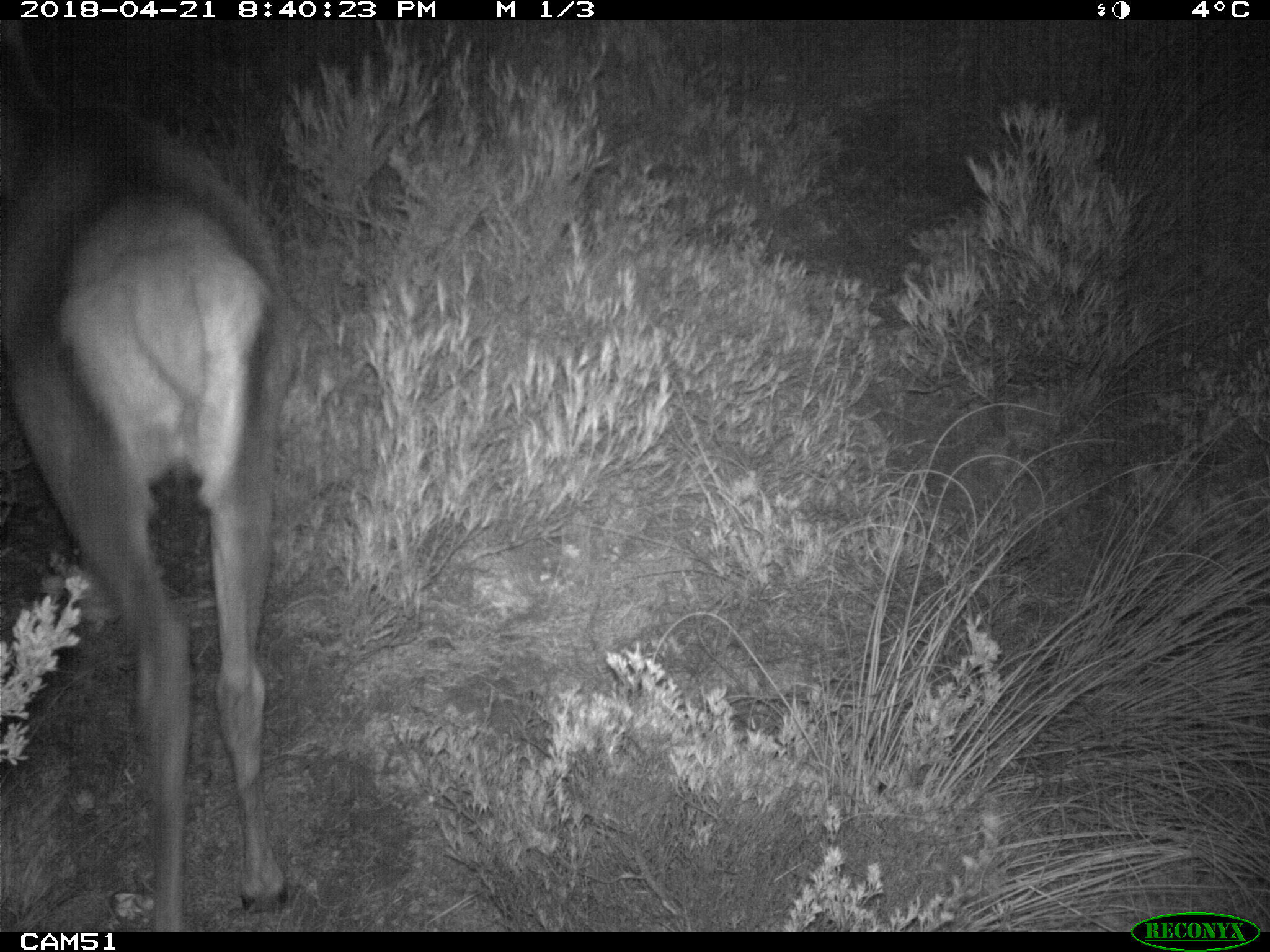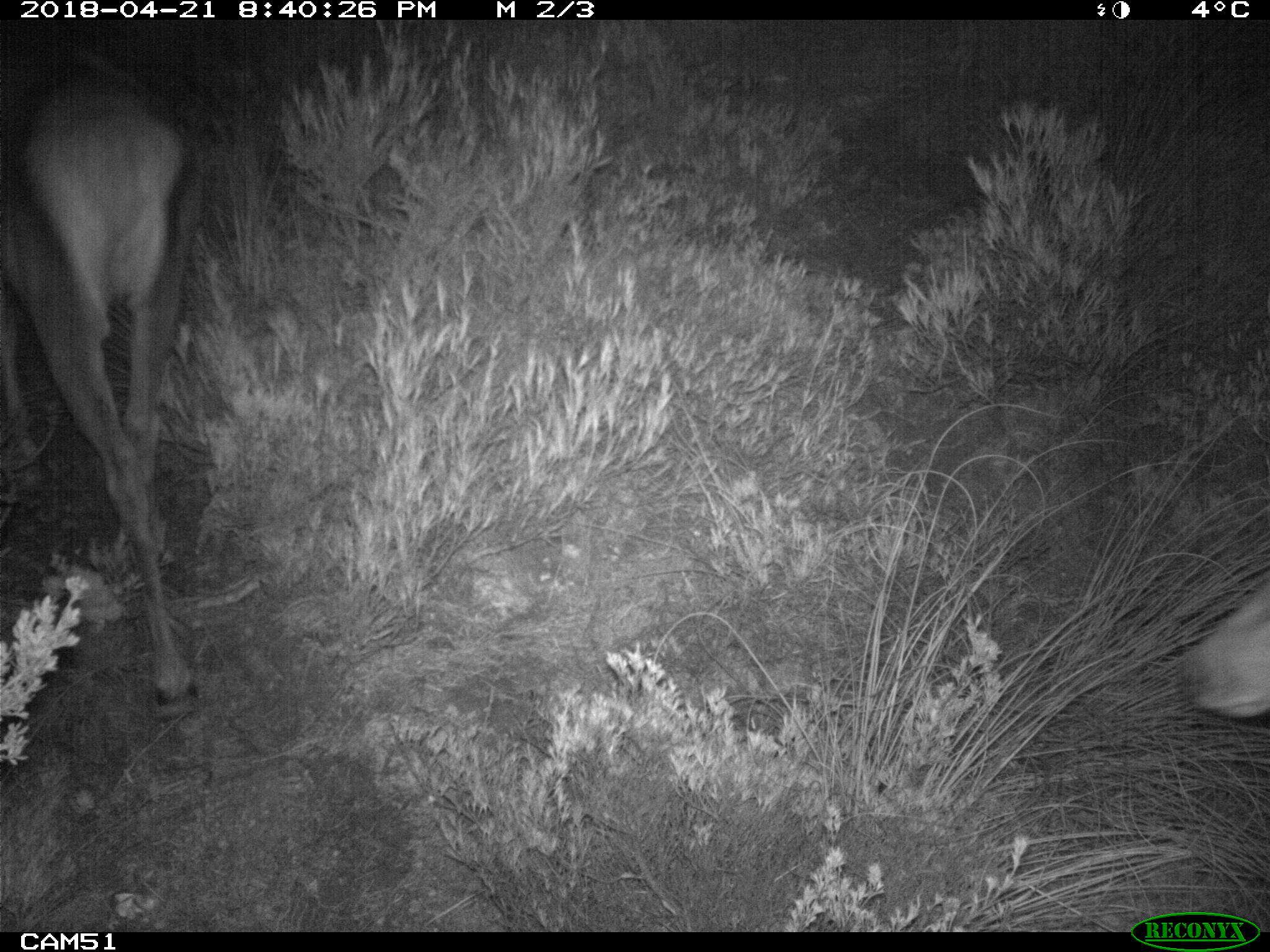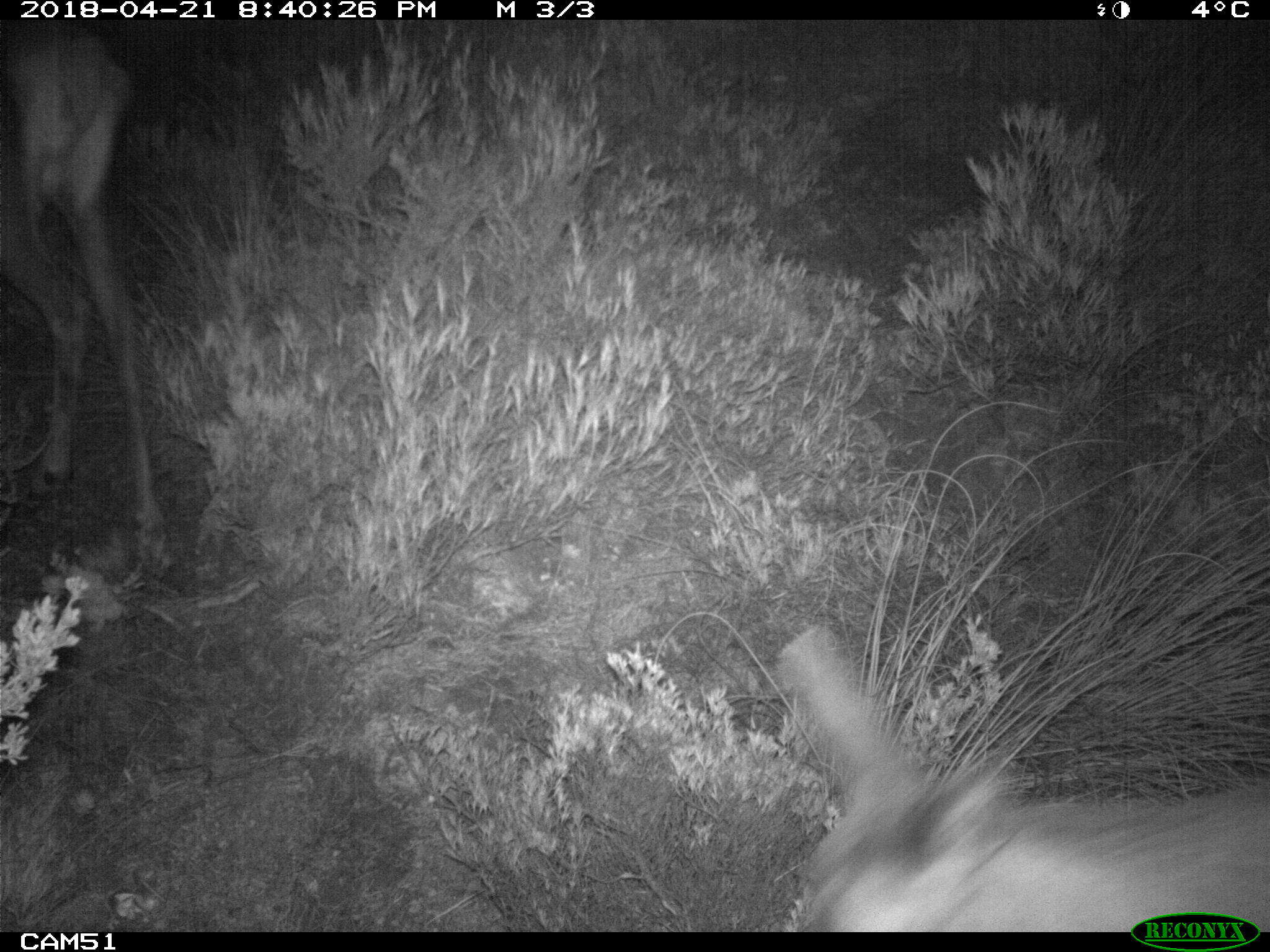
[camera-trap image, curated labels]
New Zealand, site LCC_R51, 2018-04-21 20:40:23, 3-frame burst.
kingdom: Animalia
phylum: Chordata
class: Mammalia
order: Artiodactyla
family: Cervidae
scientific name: Cervidae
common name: deer